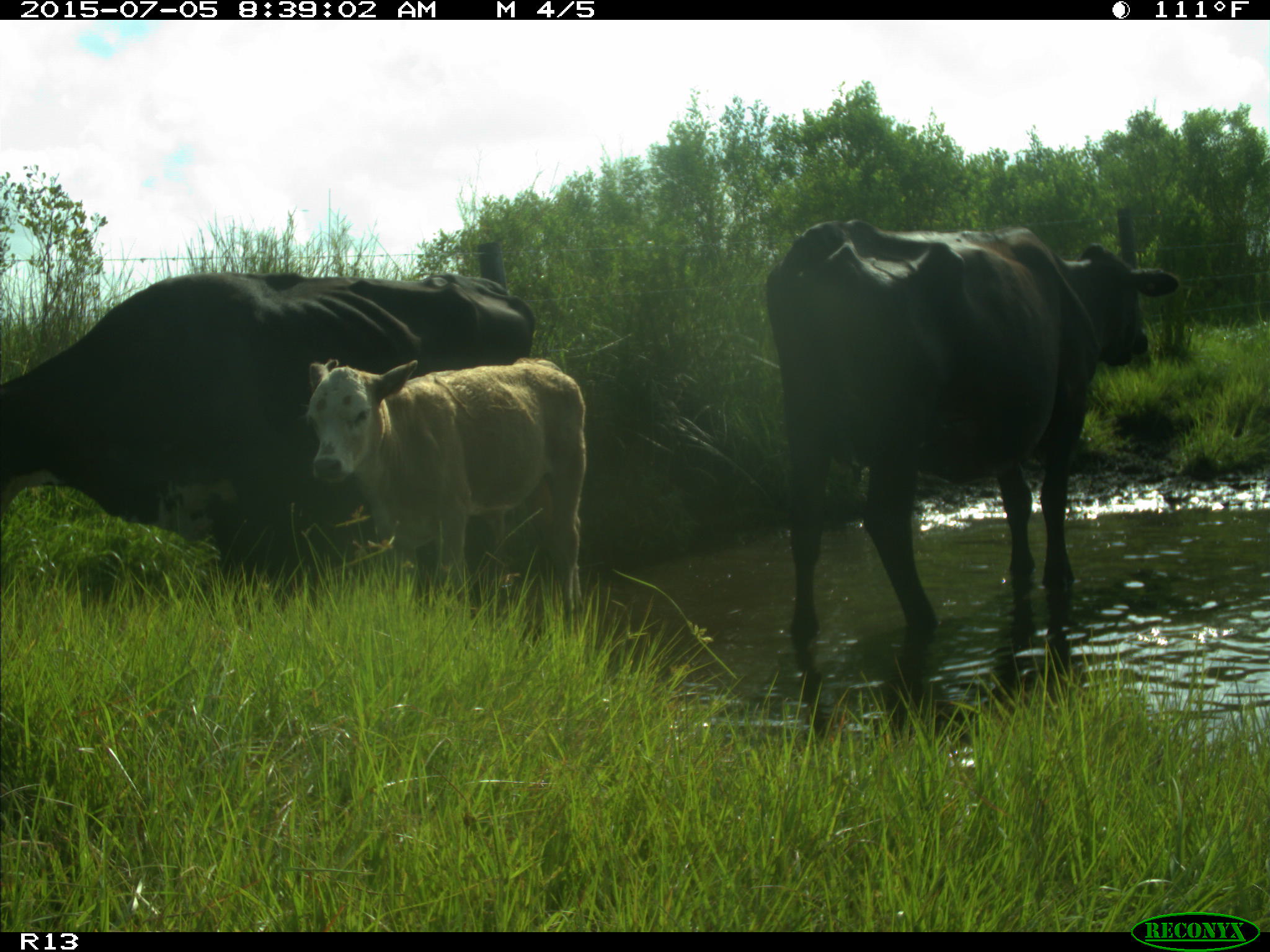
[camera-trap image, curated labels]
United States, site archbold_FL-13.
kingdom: Animalia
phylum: Chordata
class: Mammalia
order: Artiodactyla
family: Bovidae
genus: Bos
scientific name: Bos taurus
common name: domestic cow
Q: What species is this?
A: Bos taurus (domestic cow).